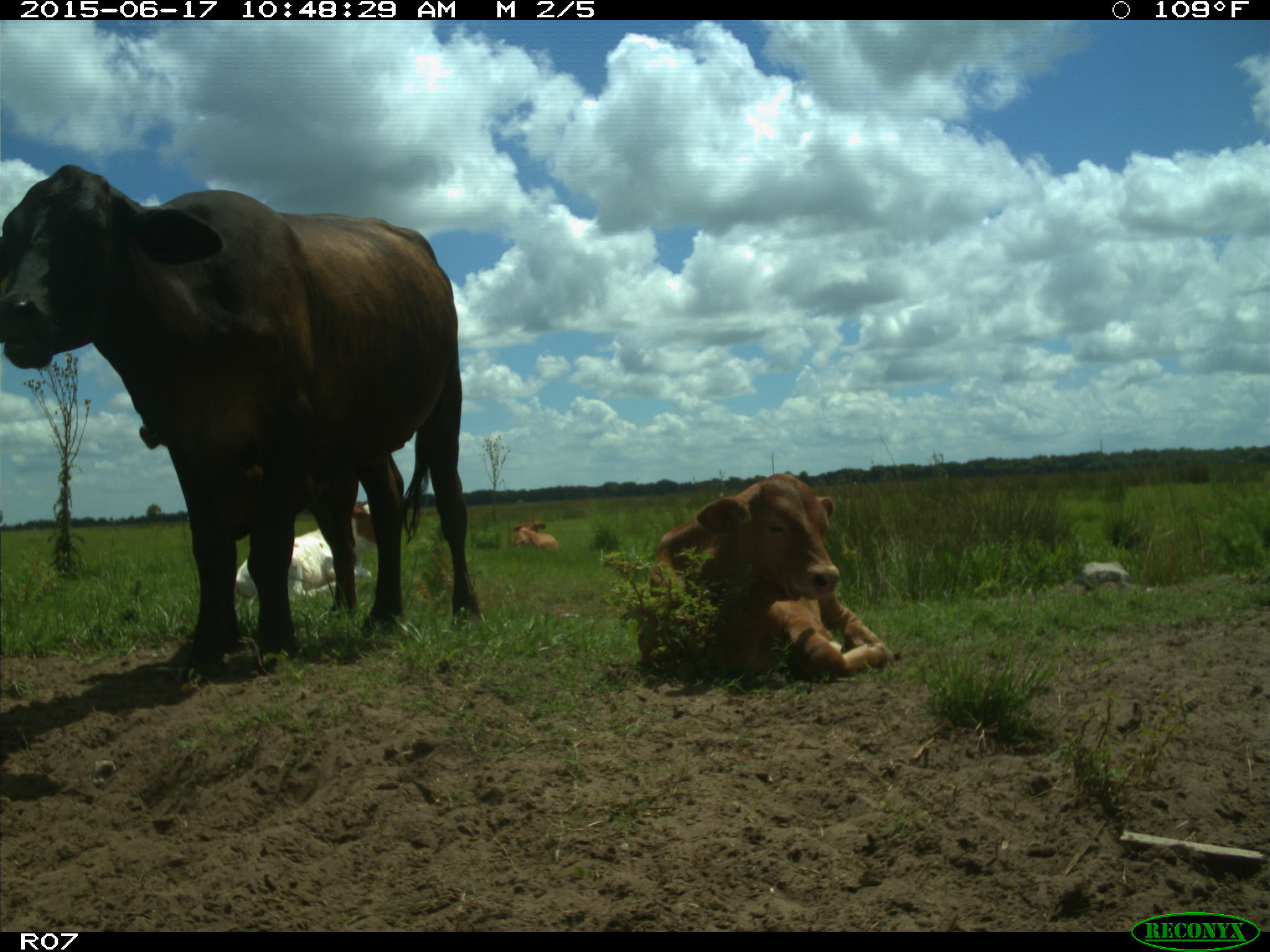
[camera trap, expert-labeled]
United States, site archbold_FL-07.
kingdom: Animalia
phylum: Chordata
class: Mammalia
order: Artiodactyla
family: Bovidae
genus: Bos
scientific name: Bos taurus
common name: domestic cow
Bos taurus (domestic cow).